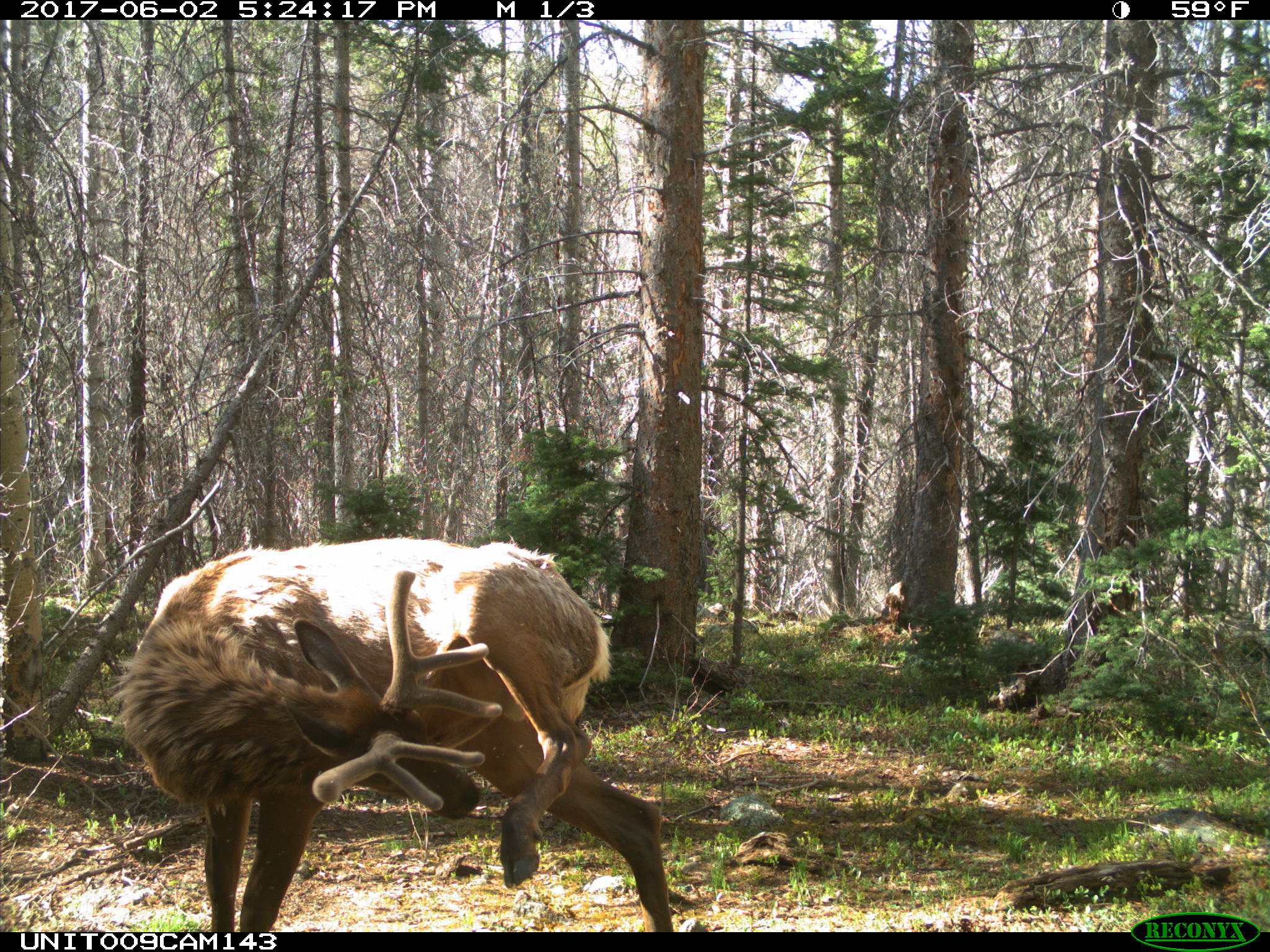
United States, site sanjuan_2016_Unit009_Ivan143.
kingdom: Animalia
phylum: Chordata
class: Mammalia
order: Artiodactyla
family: Cervidae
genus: Cervus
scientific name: Cervus elaphus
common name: red deer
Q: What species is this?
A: Cervus elaphus (red deer).